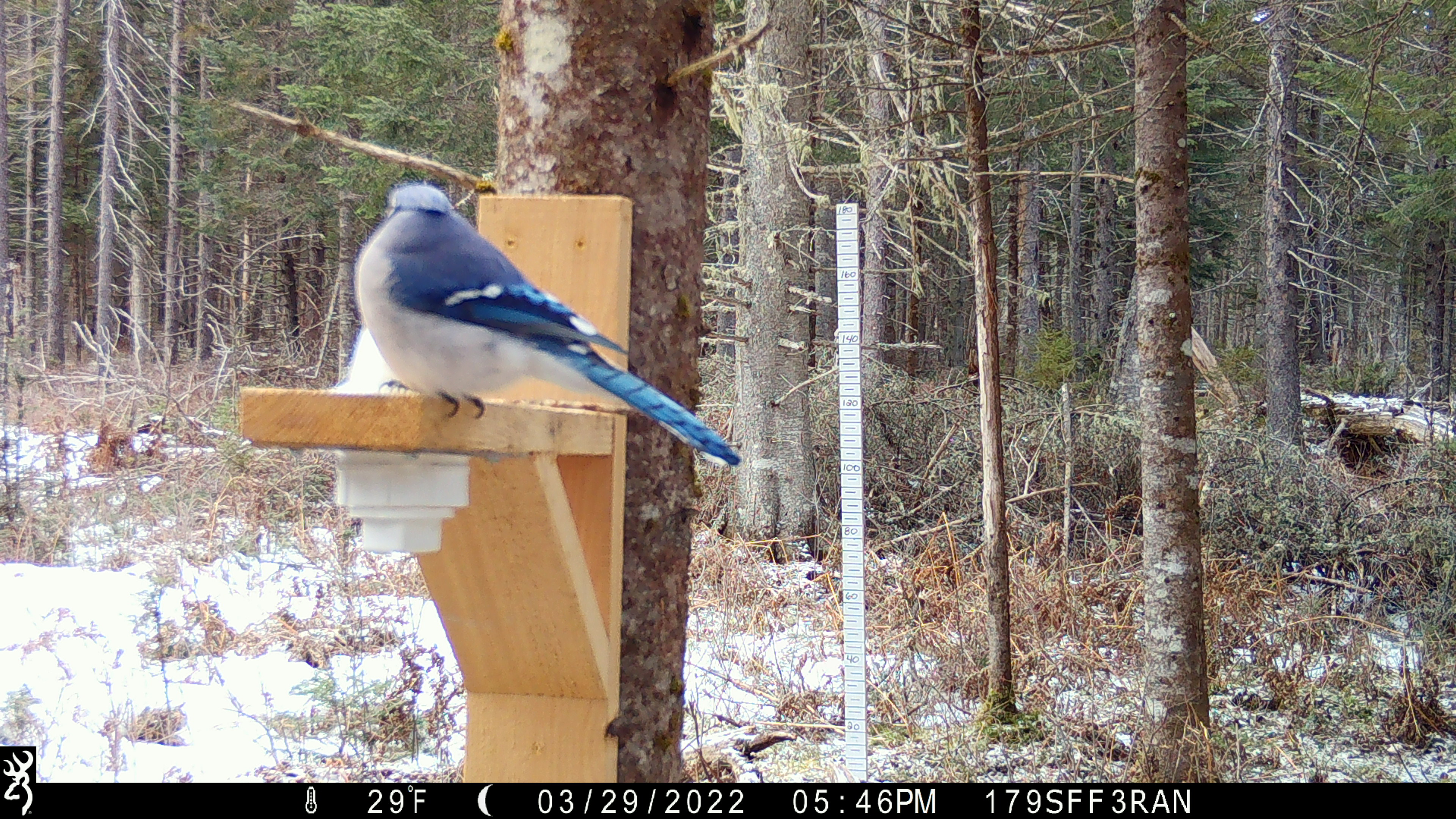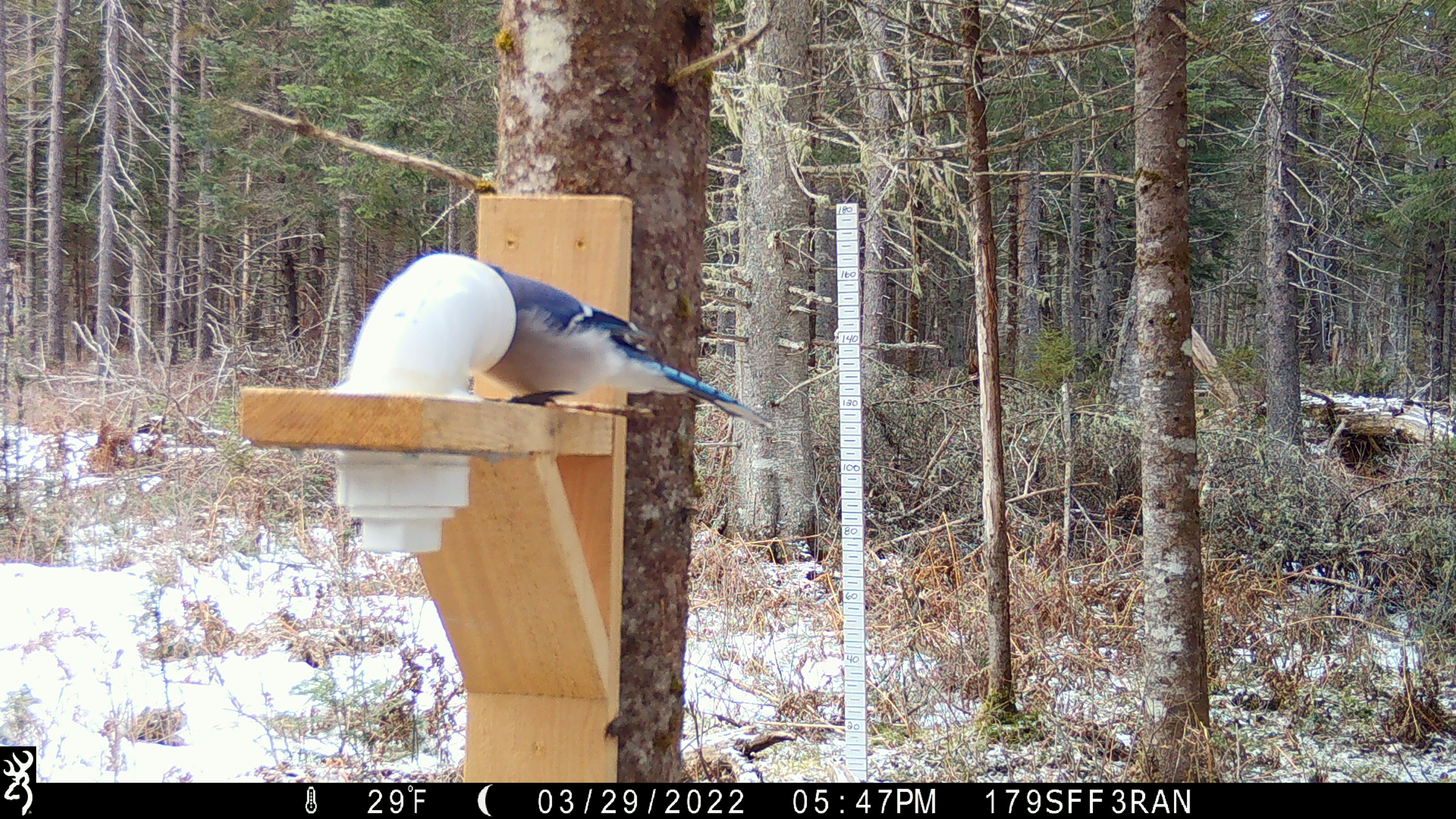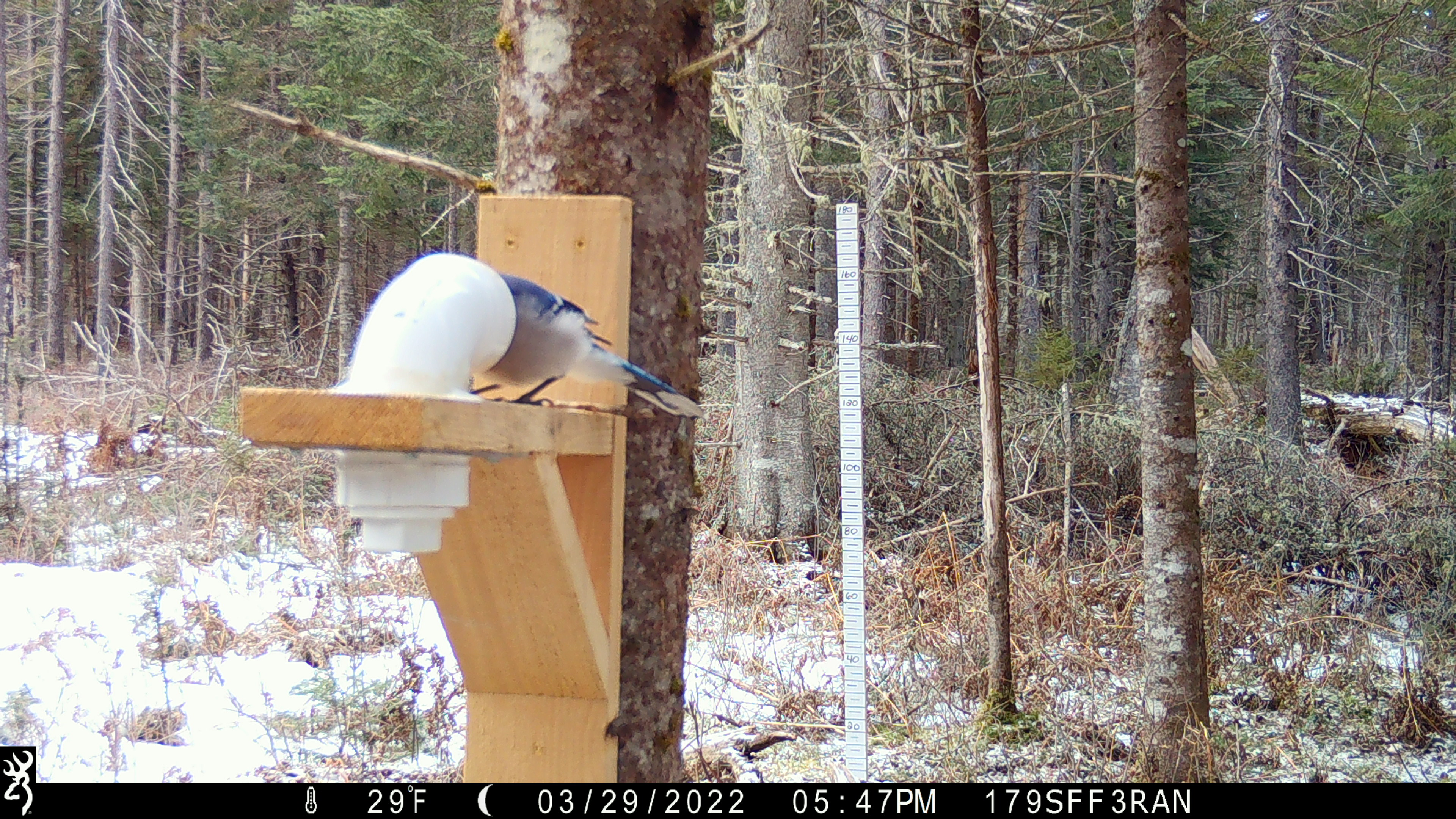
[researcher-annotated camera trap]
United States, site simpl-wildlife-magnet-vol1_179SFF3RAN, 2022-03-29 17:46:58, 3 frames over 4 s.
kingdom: Animalia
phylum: Chordata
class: Aves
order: Passeriformes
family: Corvidae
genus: Cyanocitta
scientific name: Cyanocitta cristata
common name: blue jay